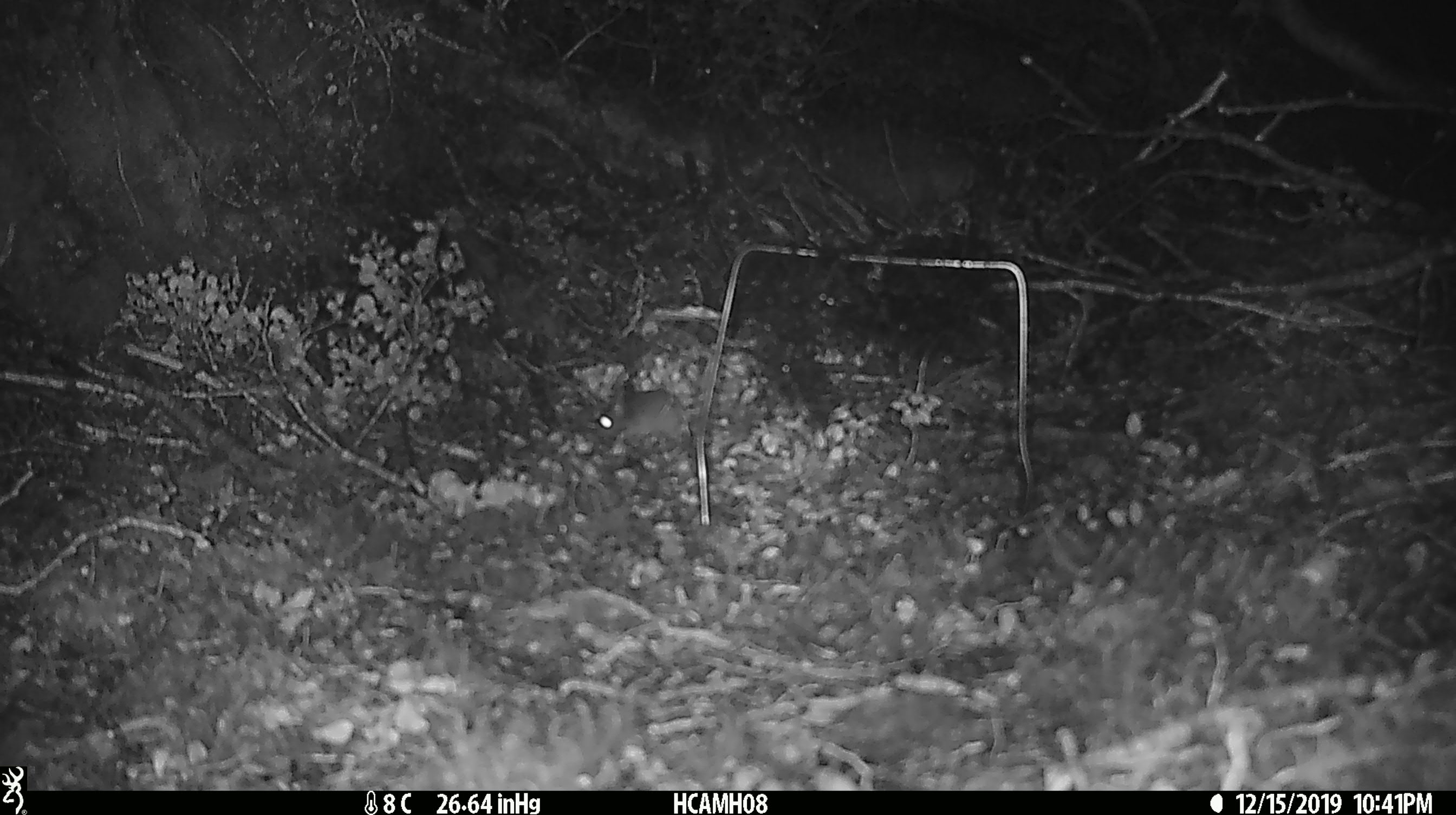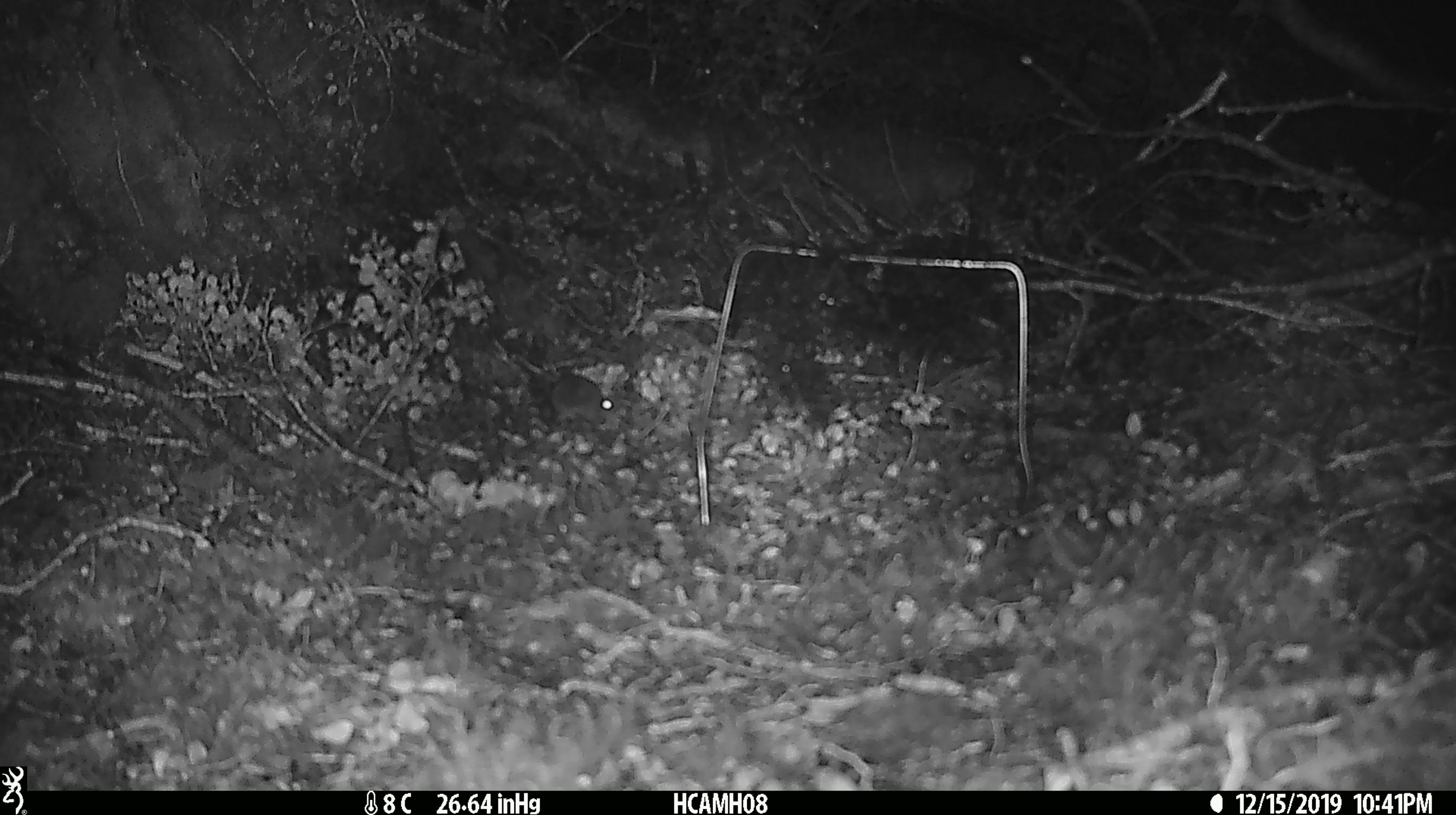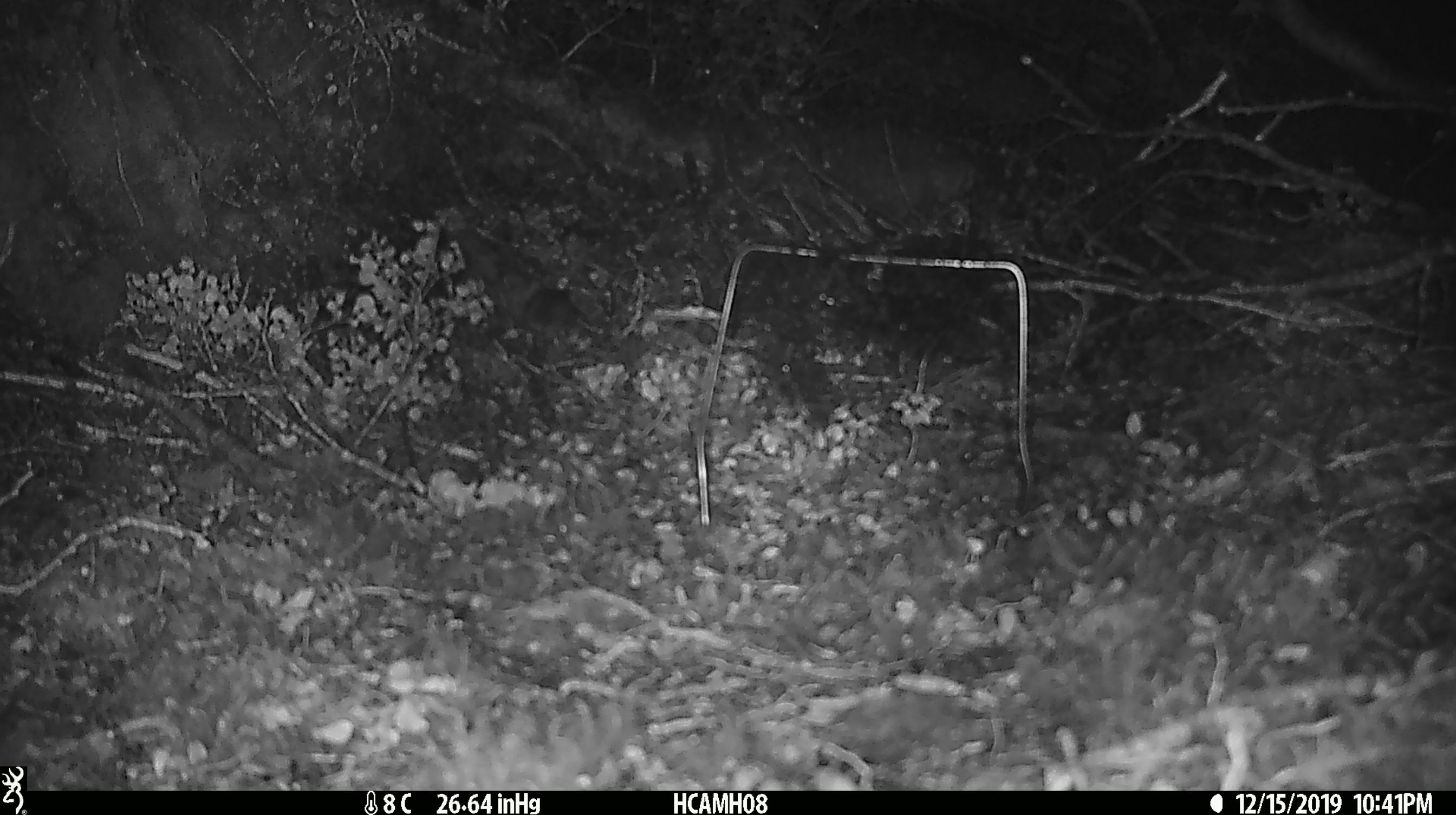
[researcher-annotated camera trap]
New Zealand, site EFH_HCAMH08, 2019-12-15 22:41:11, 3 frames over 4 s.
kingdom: Animalia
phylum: Chordata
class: Mammalia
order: Rodentia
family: Muridae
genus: Mus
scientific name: Mus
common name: mouse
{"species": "mouse (Mus)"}